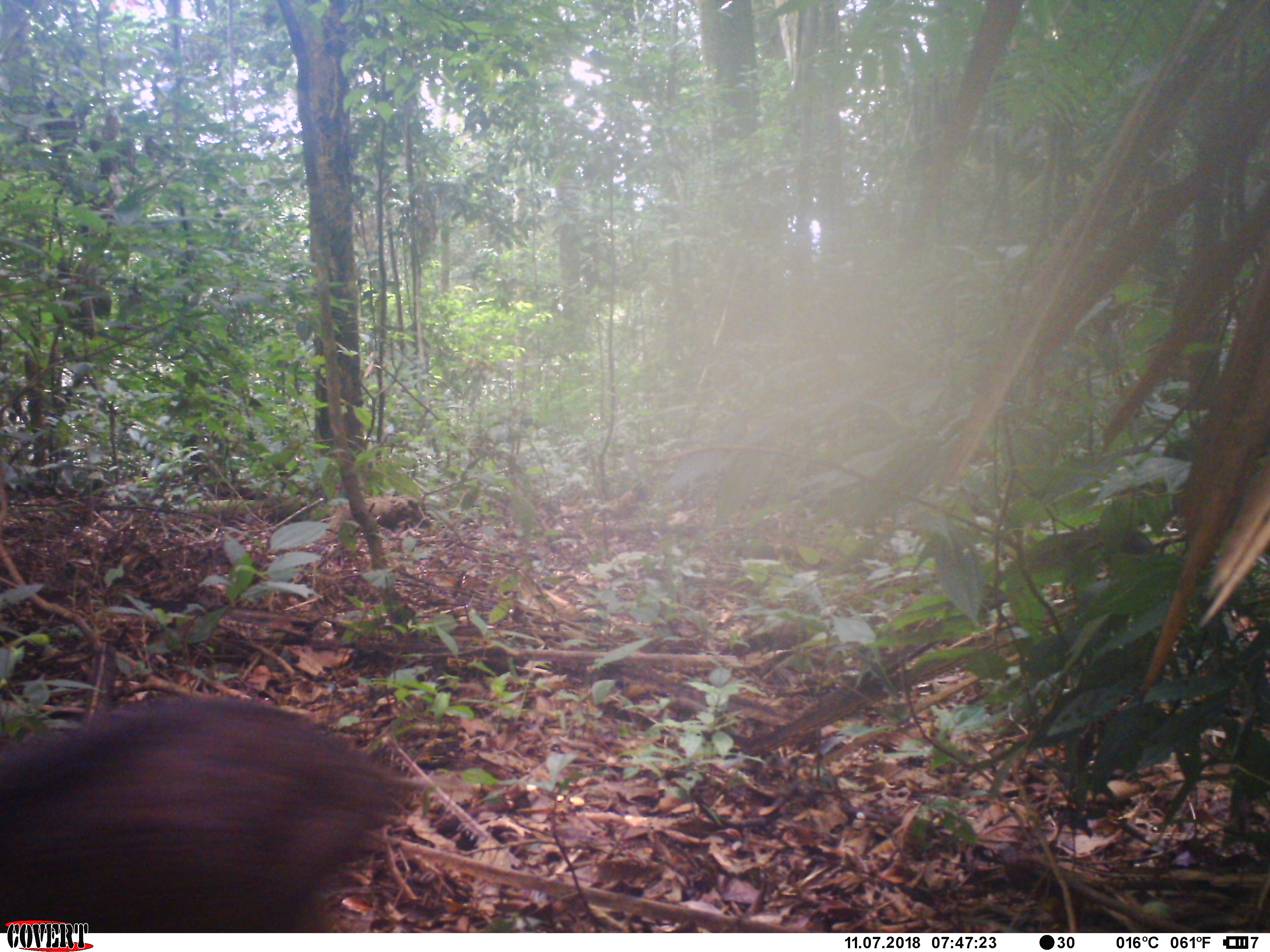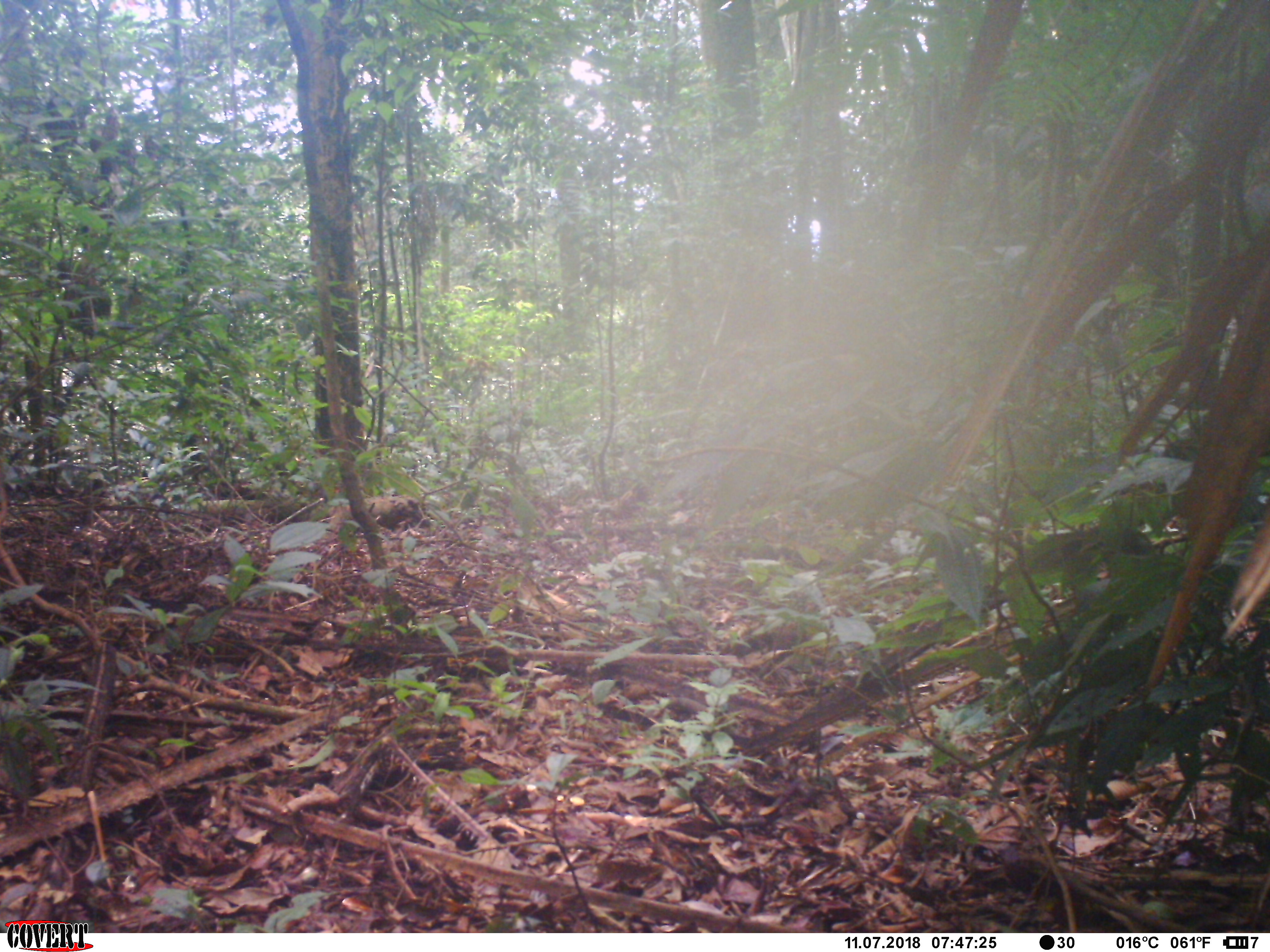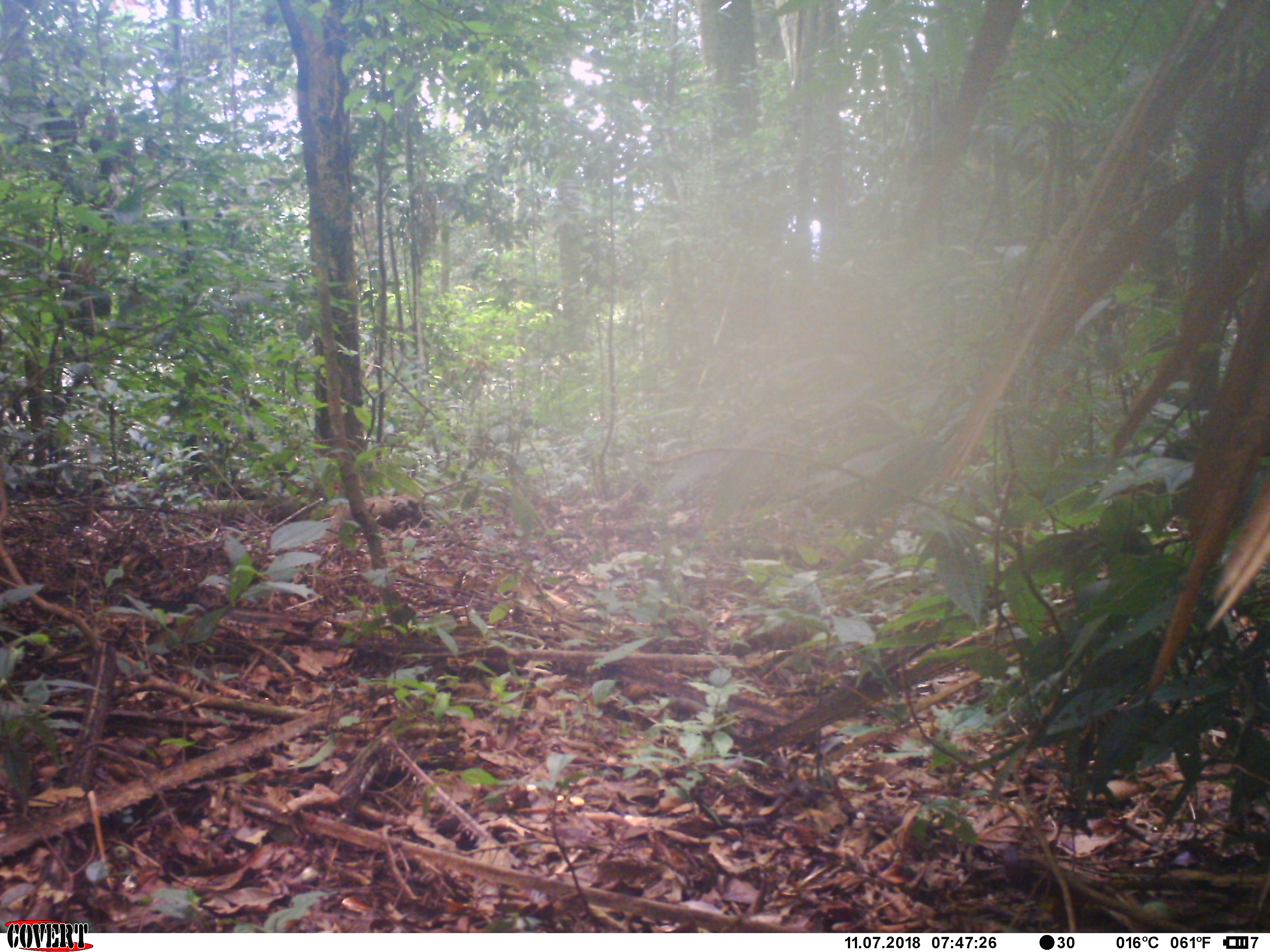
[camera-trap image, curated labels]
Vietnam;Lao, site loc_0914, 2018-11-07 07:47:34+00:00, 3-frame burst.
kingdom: Animalia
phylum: Chordata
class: Mammalia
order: Artiodactyla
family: Suidae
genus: Sus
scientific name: Sus scrofa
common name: eurasian wild pig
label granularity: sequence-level